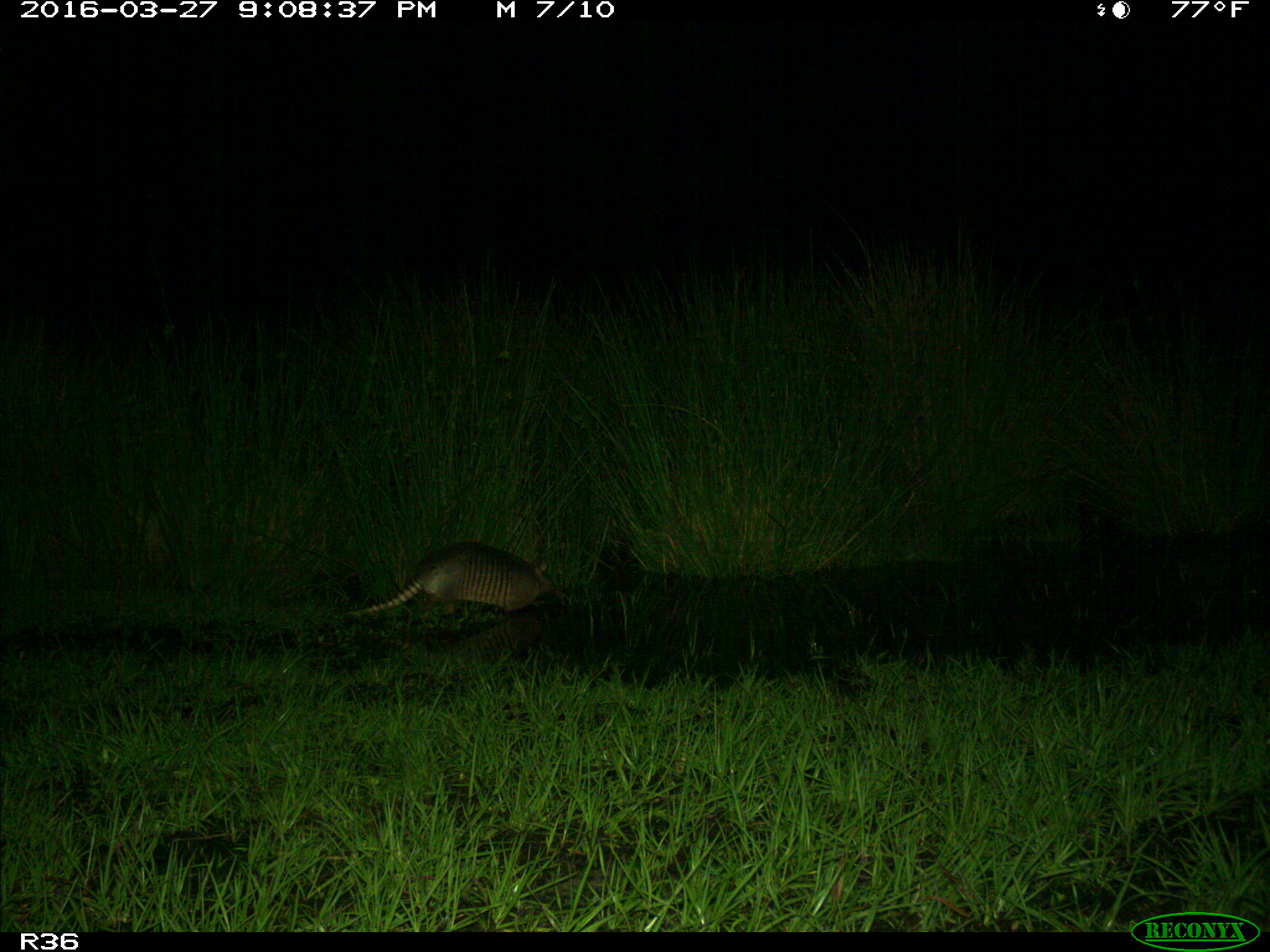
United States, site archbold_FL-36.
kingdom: Animalia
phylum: Chordata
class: Mammalia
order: Cingulata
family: Dasypodidae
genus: Dasypus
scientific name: Dasypus novemcinctus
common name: nine-banded armadillo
Dasypus novemcinctus (nine-banded armadillo).